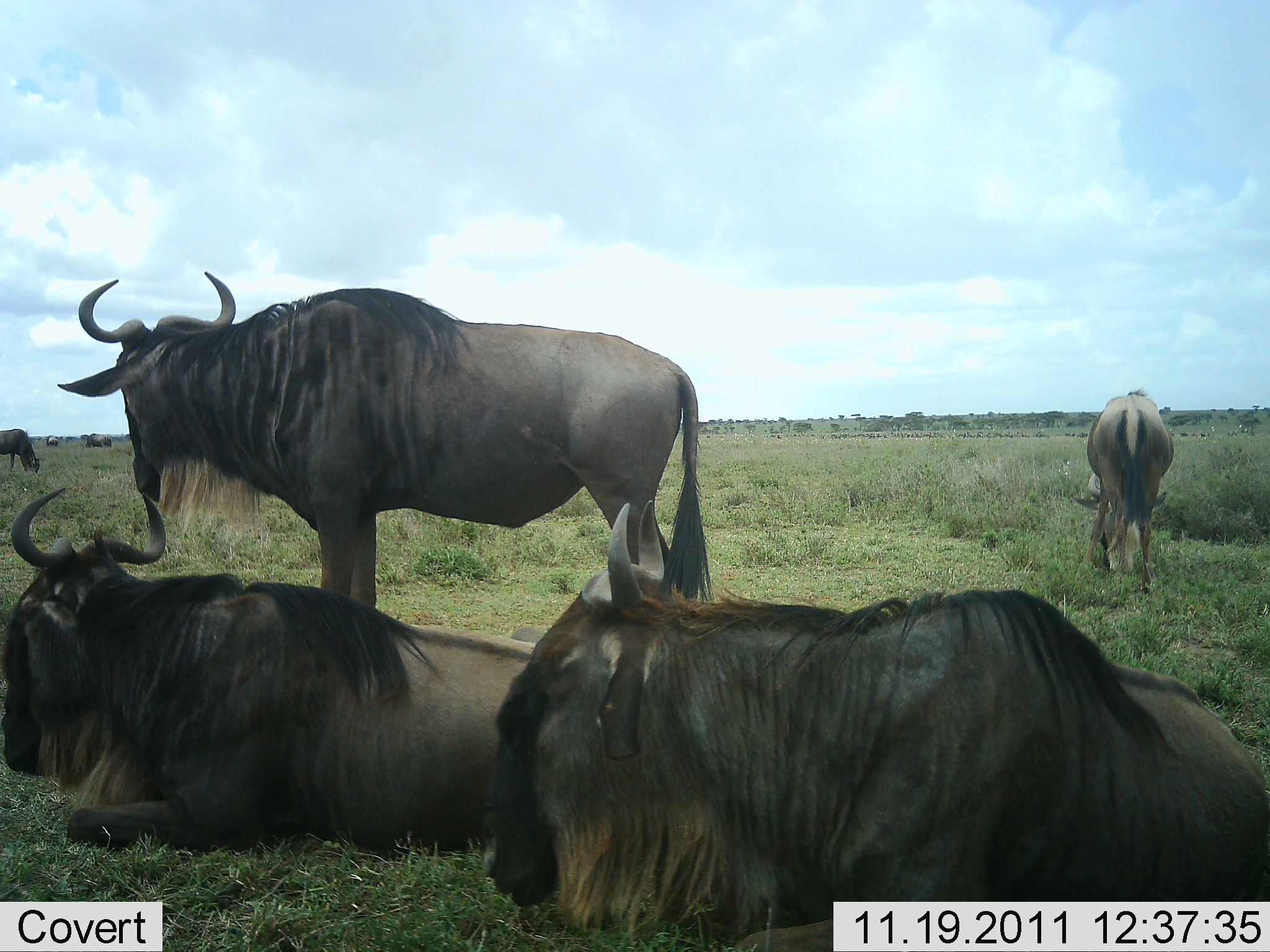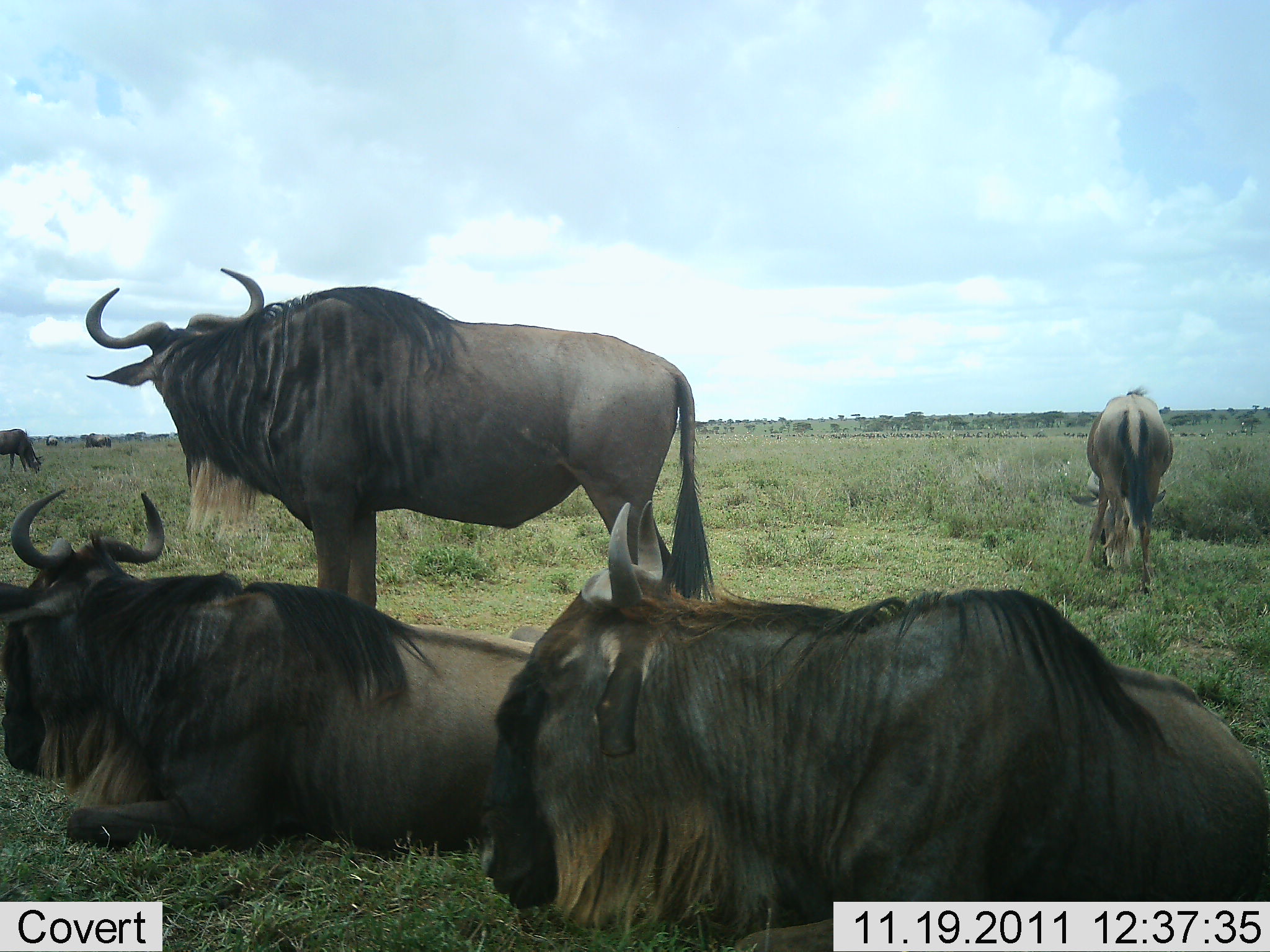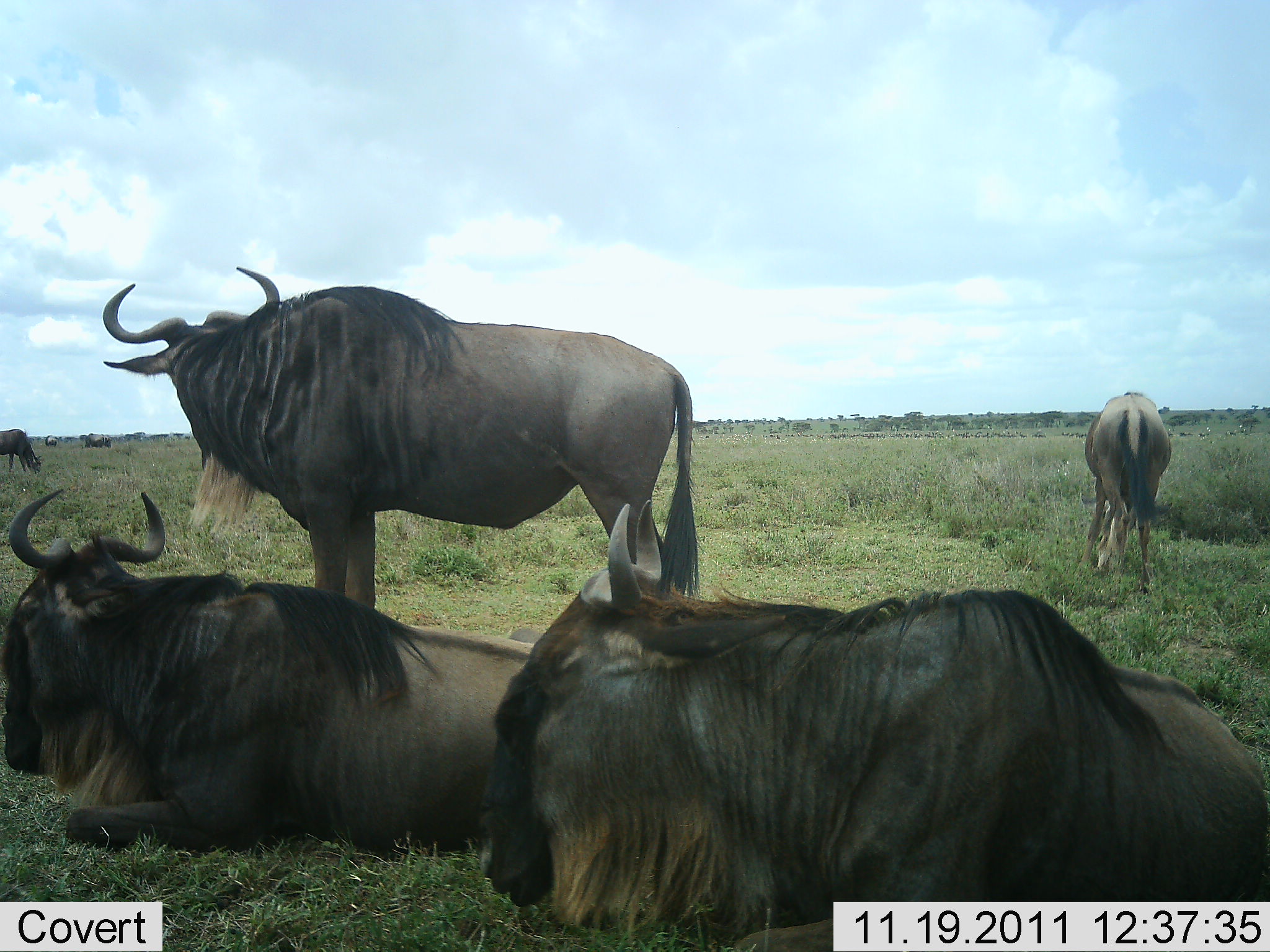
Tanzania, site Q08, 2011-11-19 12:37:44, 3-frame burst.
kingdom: Animalia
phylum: Chordata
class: Mammalia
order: Artiodactyla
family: Bovidae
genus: Connochaetes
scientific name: Connochaetes taurinus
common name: blue wildebeest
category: wildebeest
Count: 7.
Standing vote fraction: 71%.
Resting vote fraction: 100%.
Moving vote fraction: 14%.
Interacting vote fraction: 0%.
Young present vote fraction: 7%.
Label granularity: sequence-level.